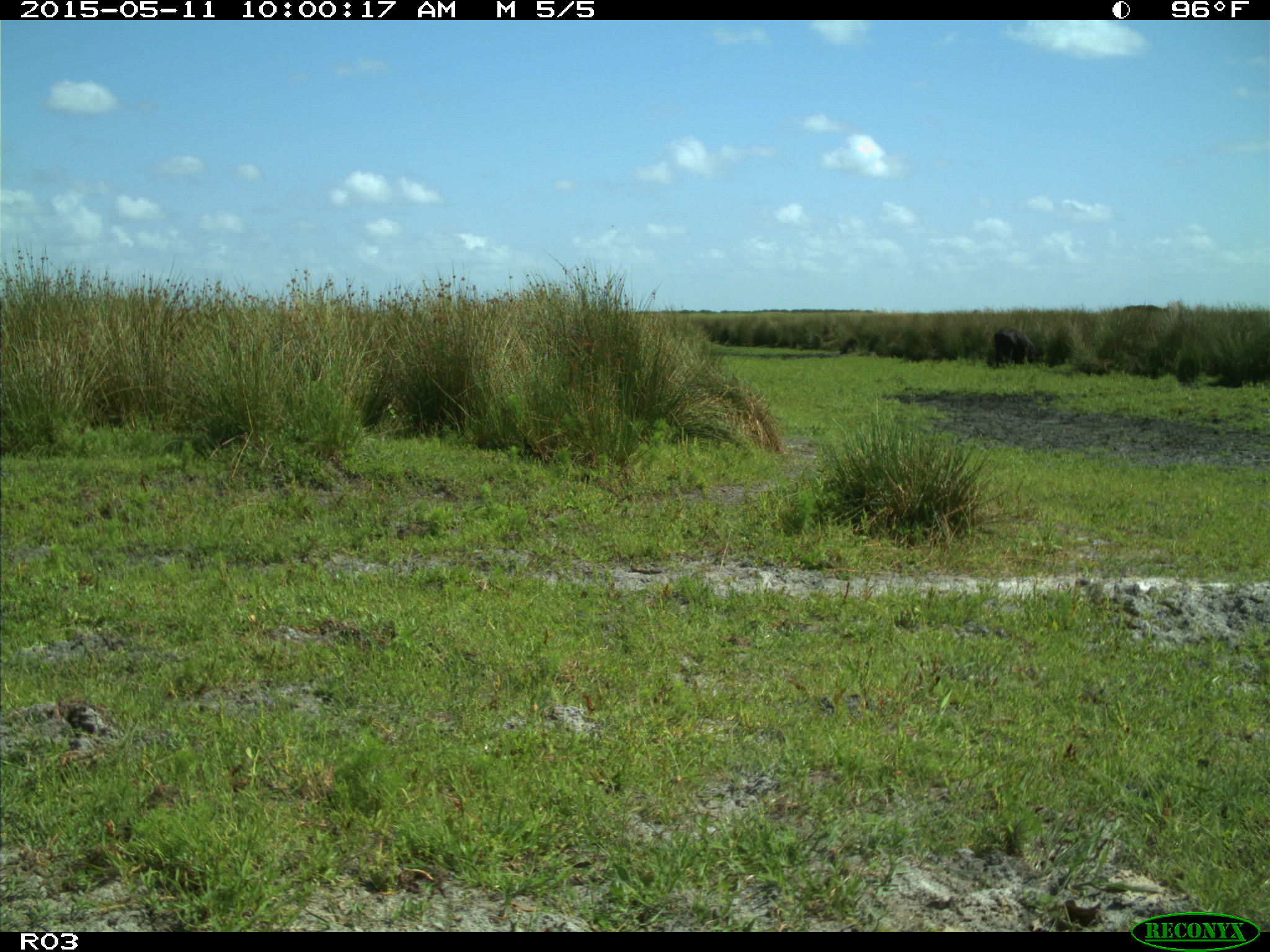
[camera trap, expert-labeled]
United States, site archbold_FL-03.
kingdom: Animalia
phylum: Chordata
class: Mammalia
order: Artiodactyla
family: Bovidae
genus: Bos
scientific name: Bos taurus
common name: domestic cow